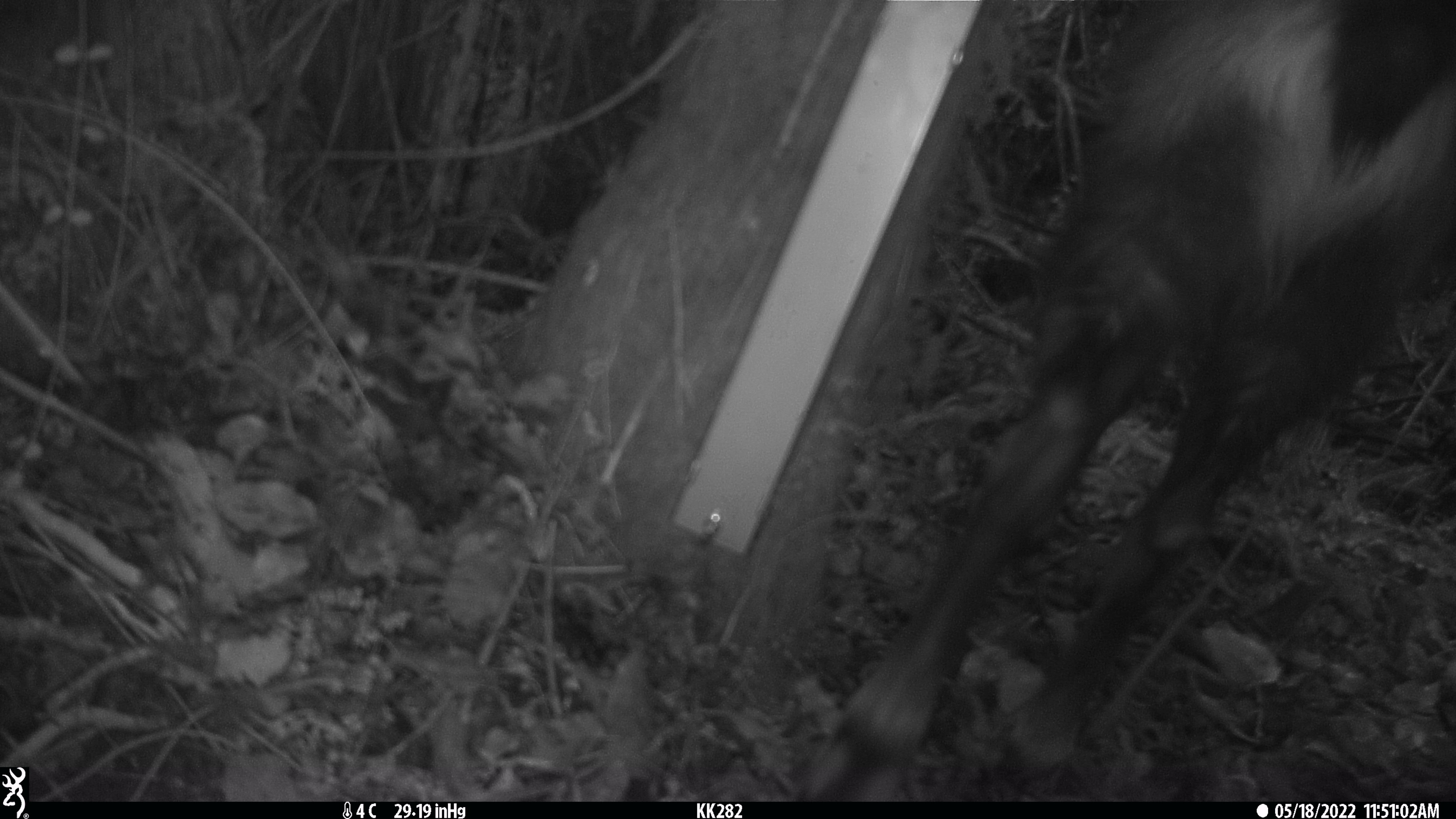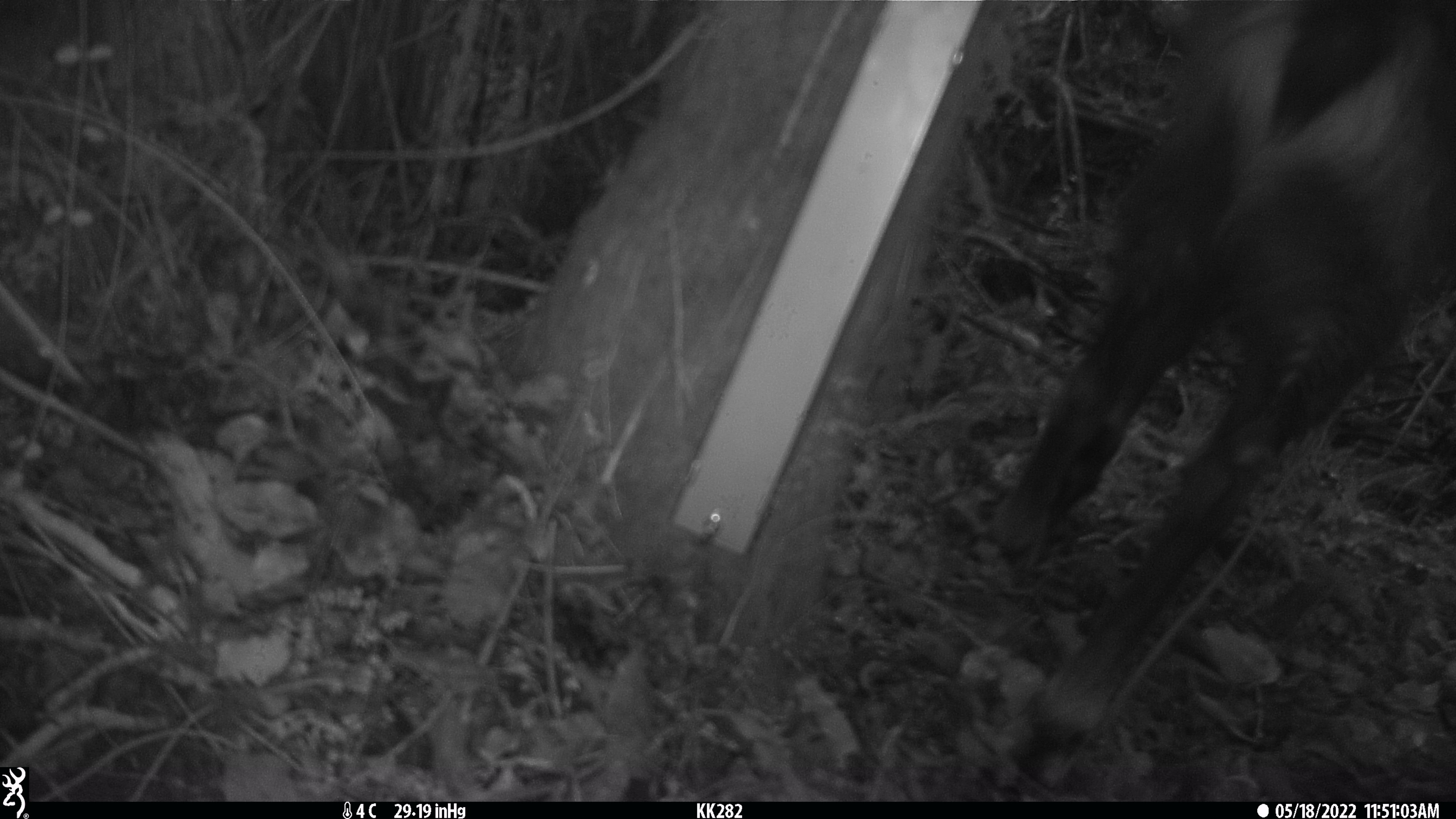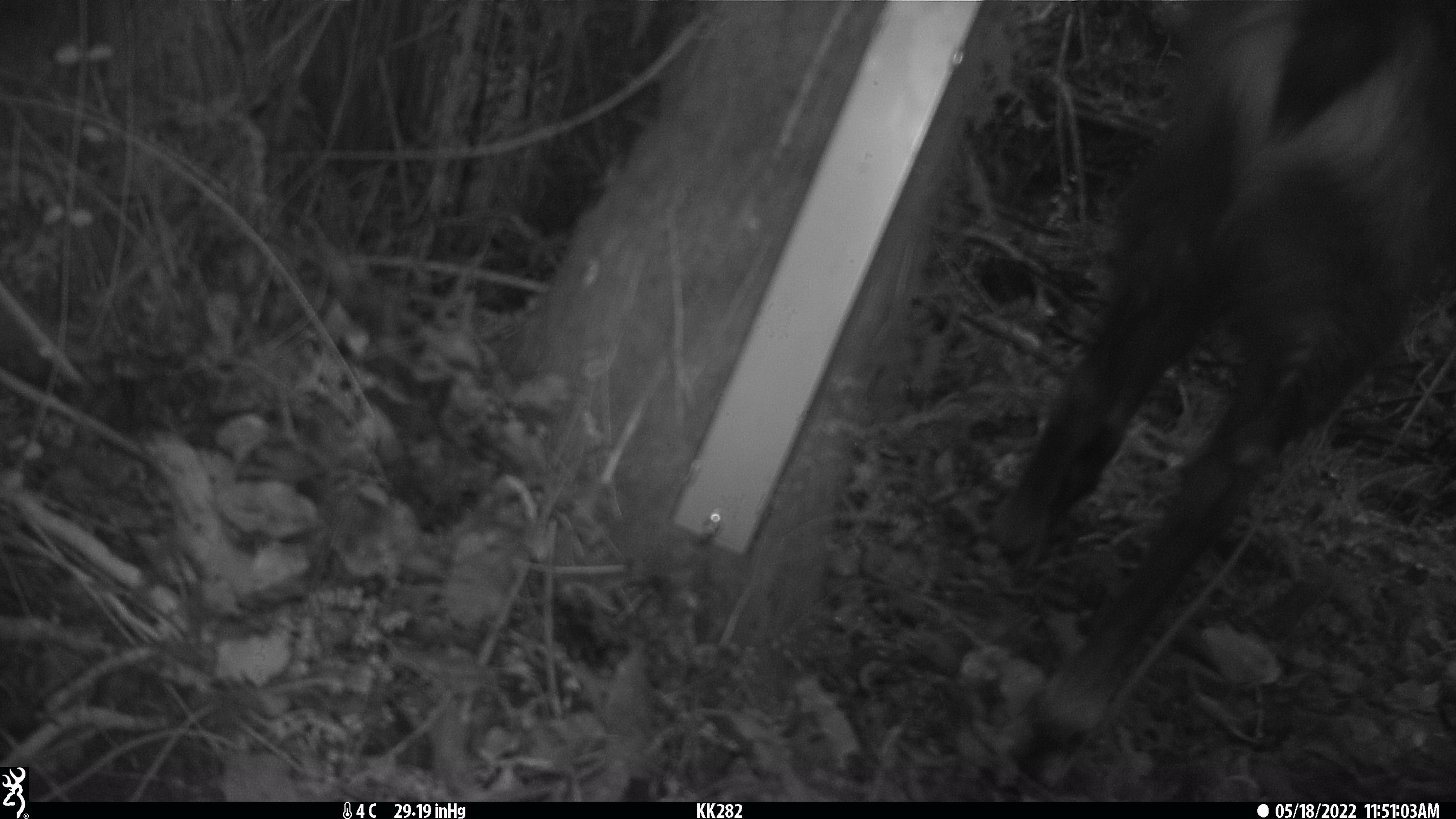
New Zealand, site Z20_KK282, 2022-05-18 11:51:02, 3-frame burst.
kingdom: Animalia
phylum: Chordata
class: Mammalia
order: Artiodactyla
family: Bovidae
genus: Rupicapra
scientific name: Rupicapra rupicapra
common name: alpine chamois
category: chamois